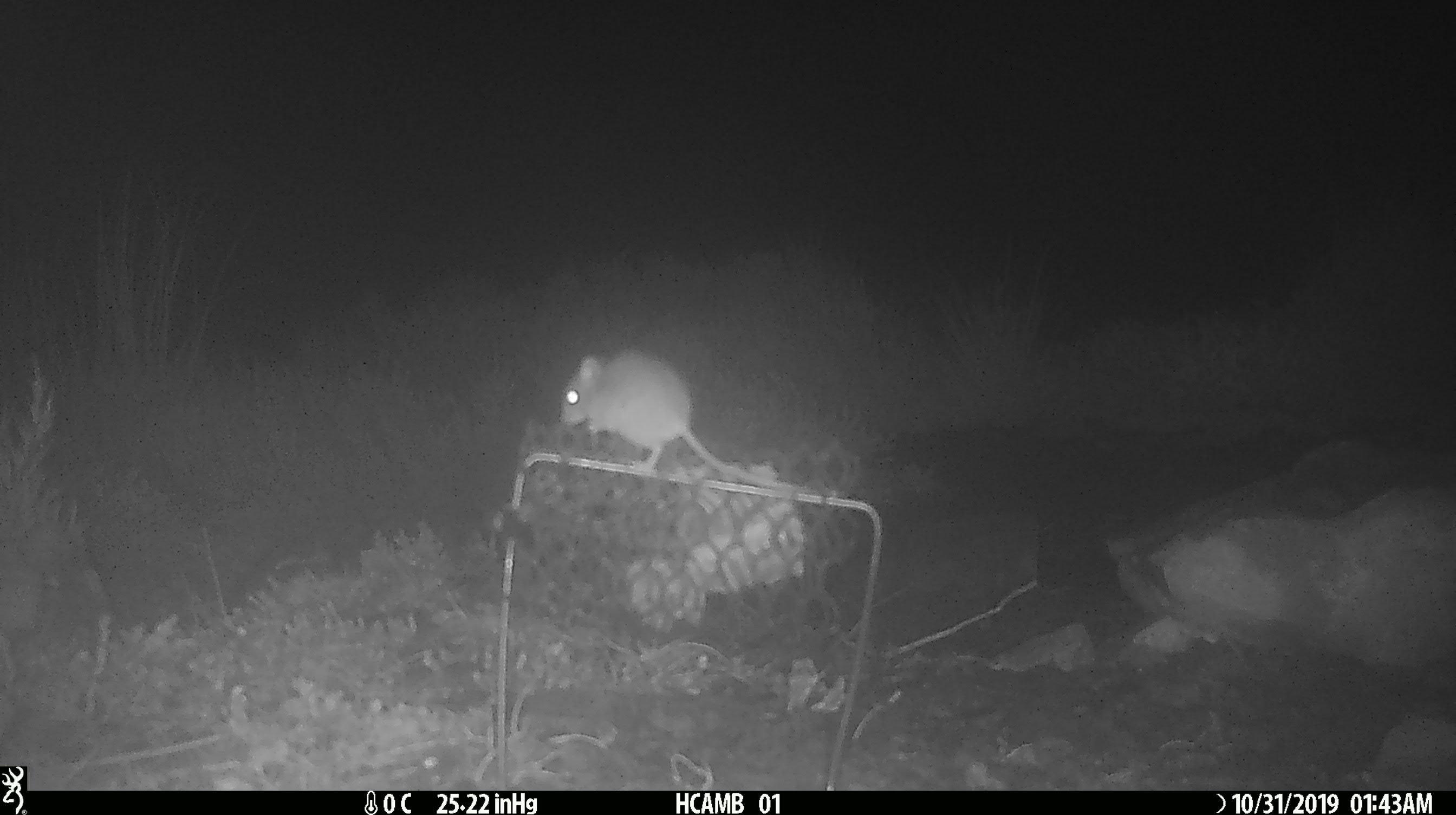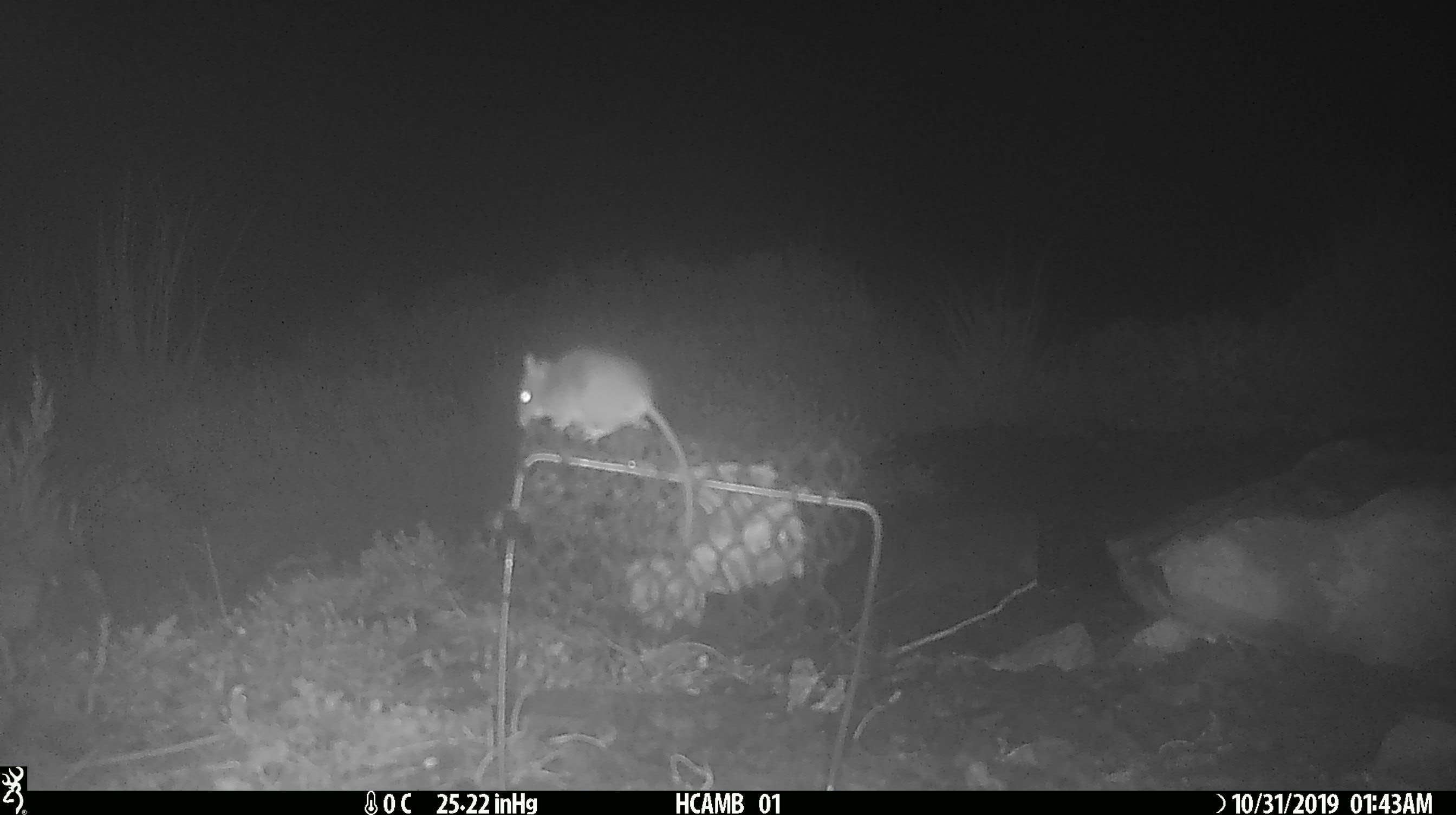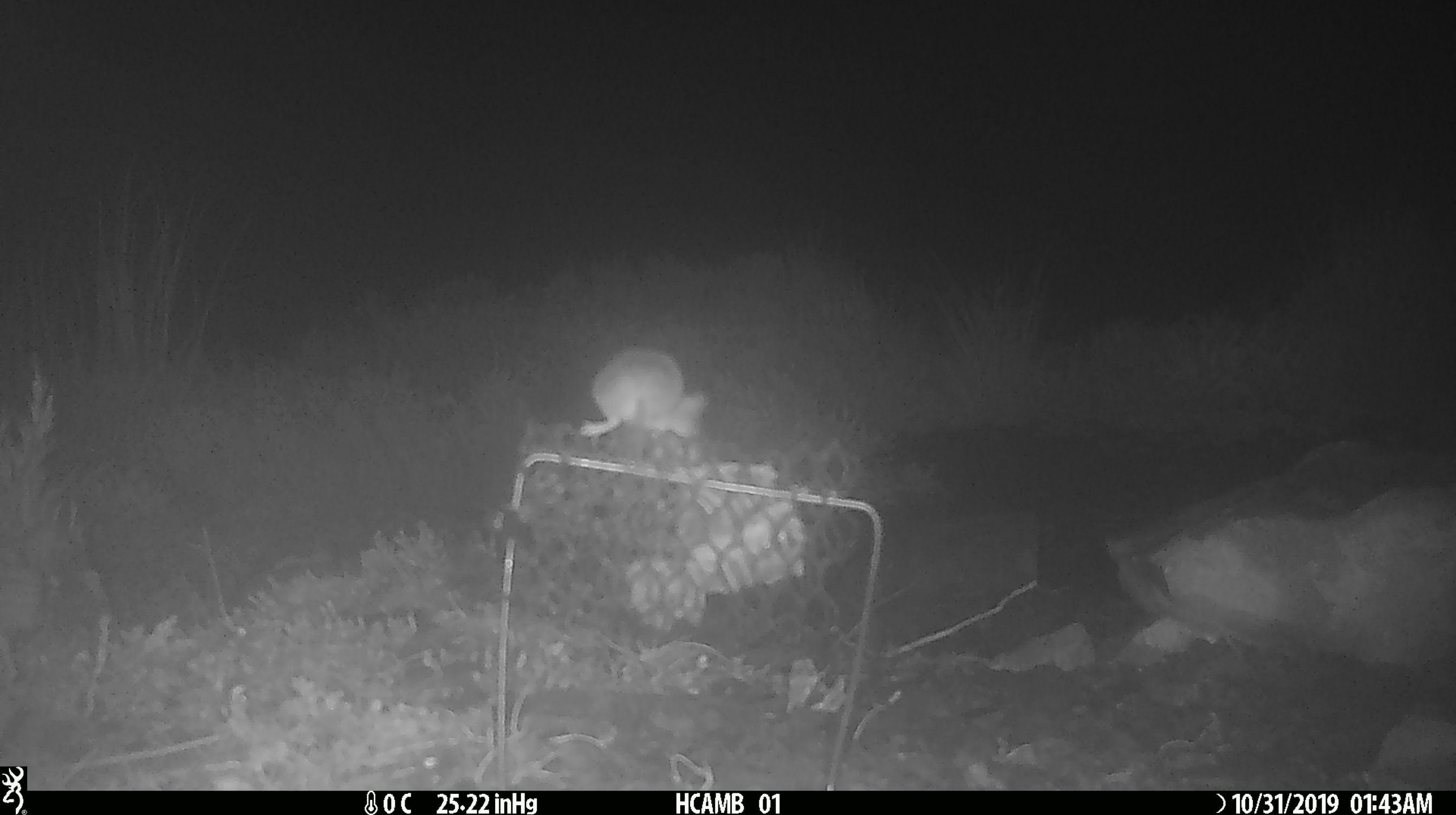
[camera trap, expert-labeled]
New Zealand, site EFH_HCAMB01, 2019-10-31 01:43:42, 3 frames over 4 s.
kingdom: Animalia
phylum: Chordata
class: Mammalia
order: Rodentia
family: Muridae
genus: Mus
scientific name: Mus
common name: mouse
Mouse (Mus).